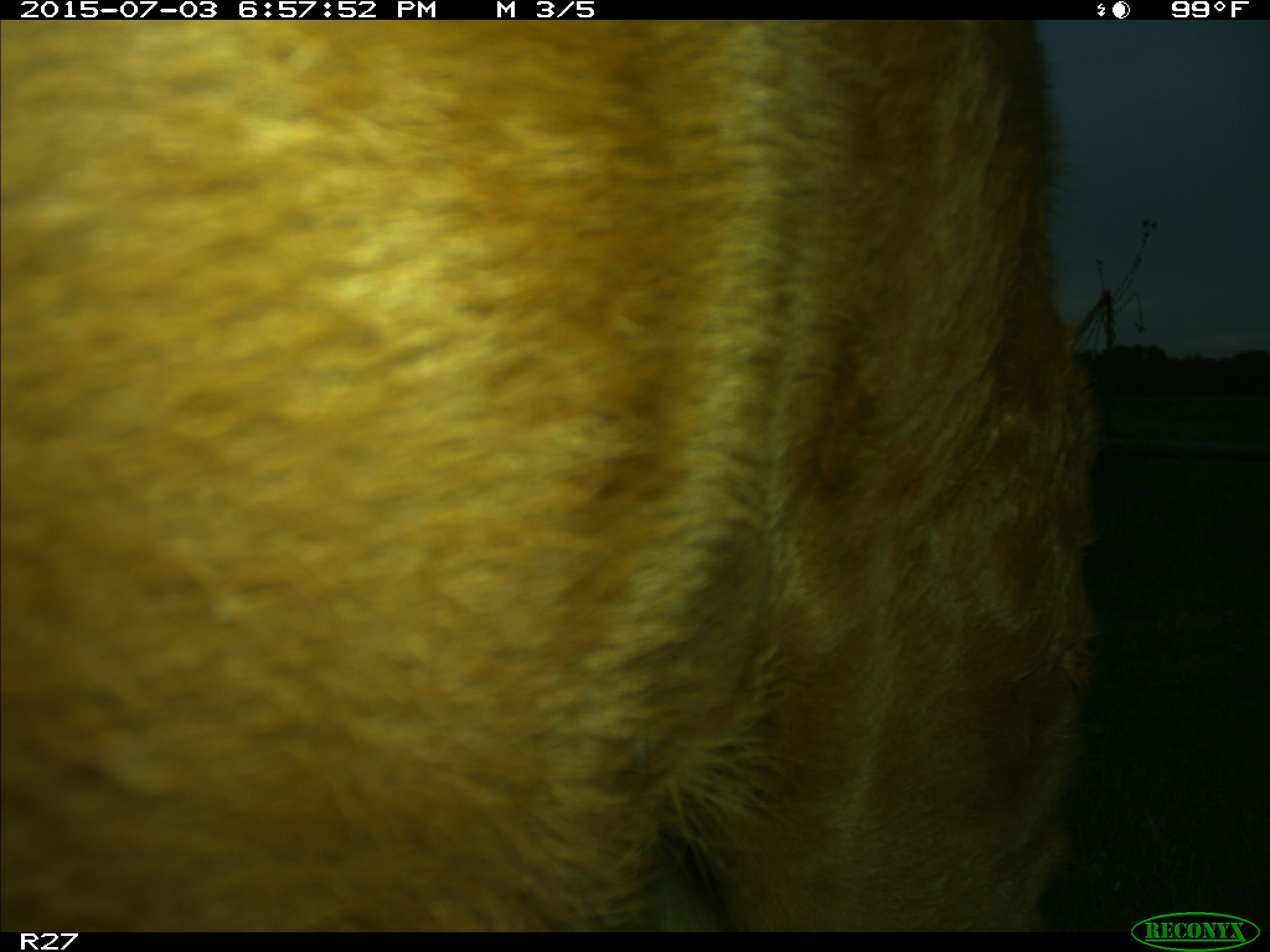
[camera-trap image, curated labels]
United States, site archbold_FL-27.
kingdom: Animalia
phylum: Chordata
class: Mammalia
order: Artiodactyla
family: Bovidae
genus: Bos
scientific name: Bos taurus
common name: domestic cow